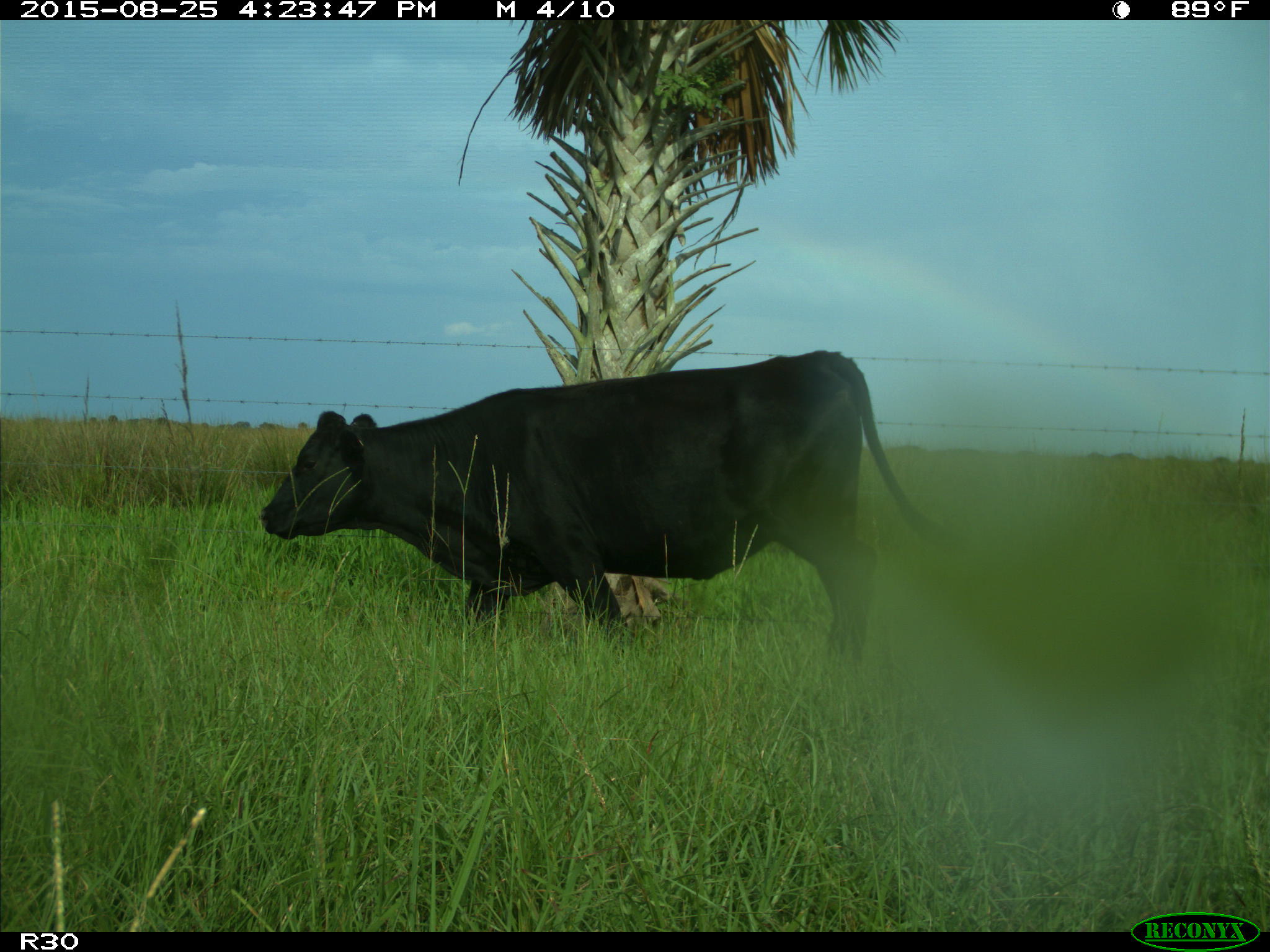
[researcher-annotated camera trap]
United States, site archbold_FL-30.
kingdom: Animalia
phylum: Chordata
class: Mammalia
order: Artiodactyla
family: Bovidae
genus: Bos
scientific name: Bos taurus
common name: domestic cow